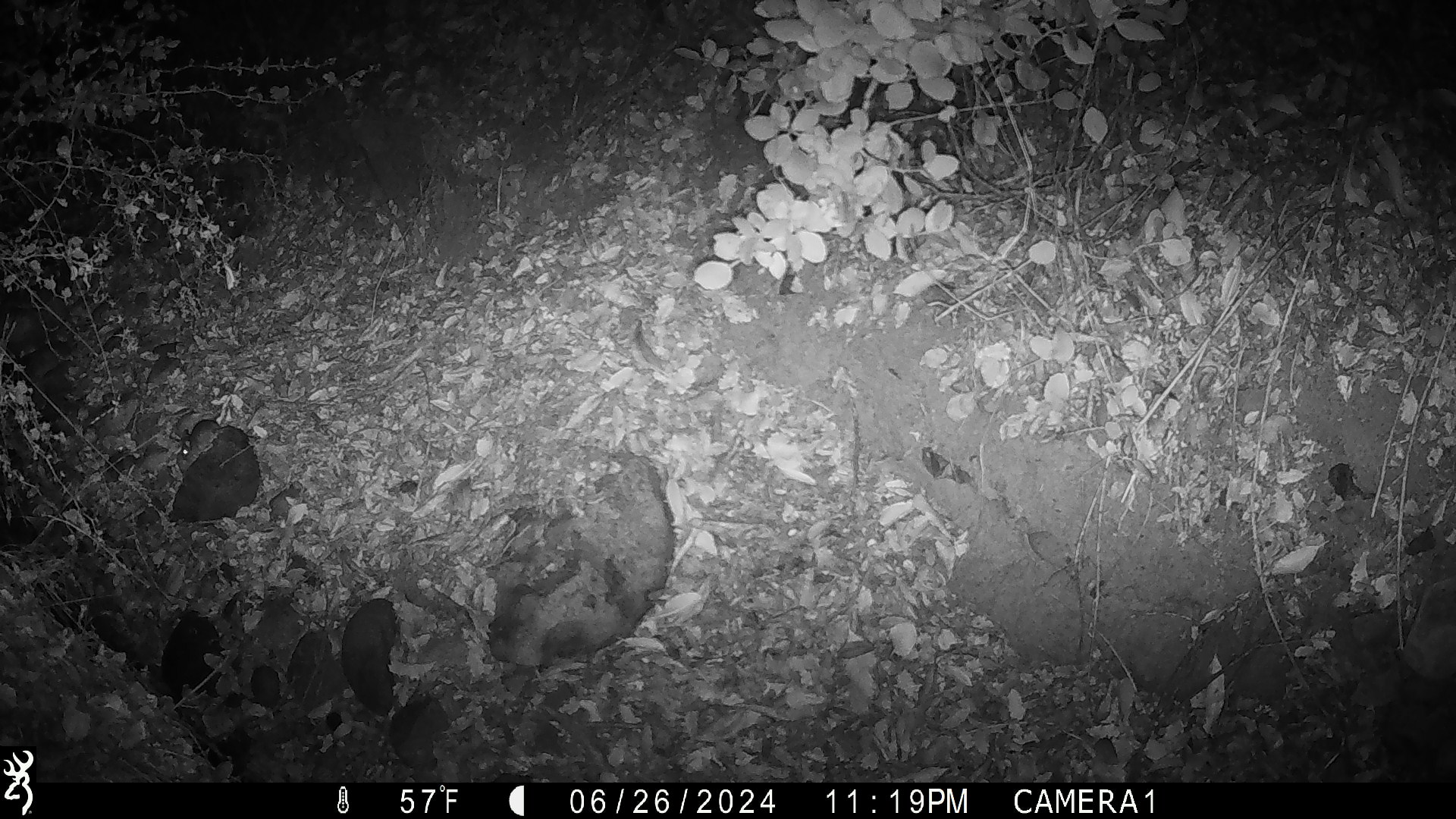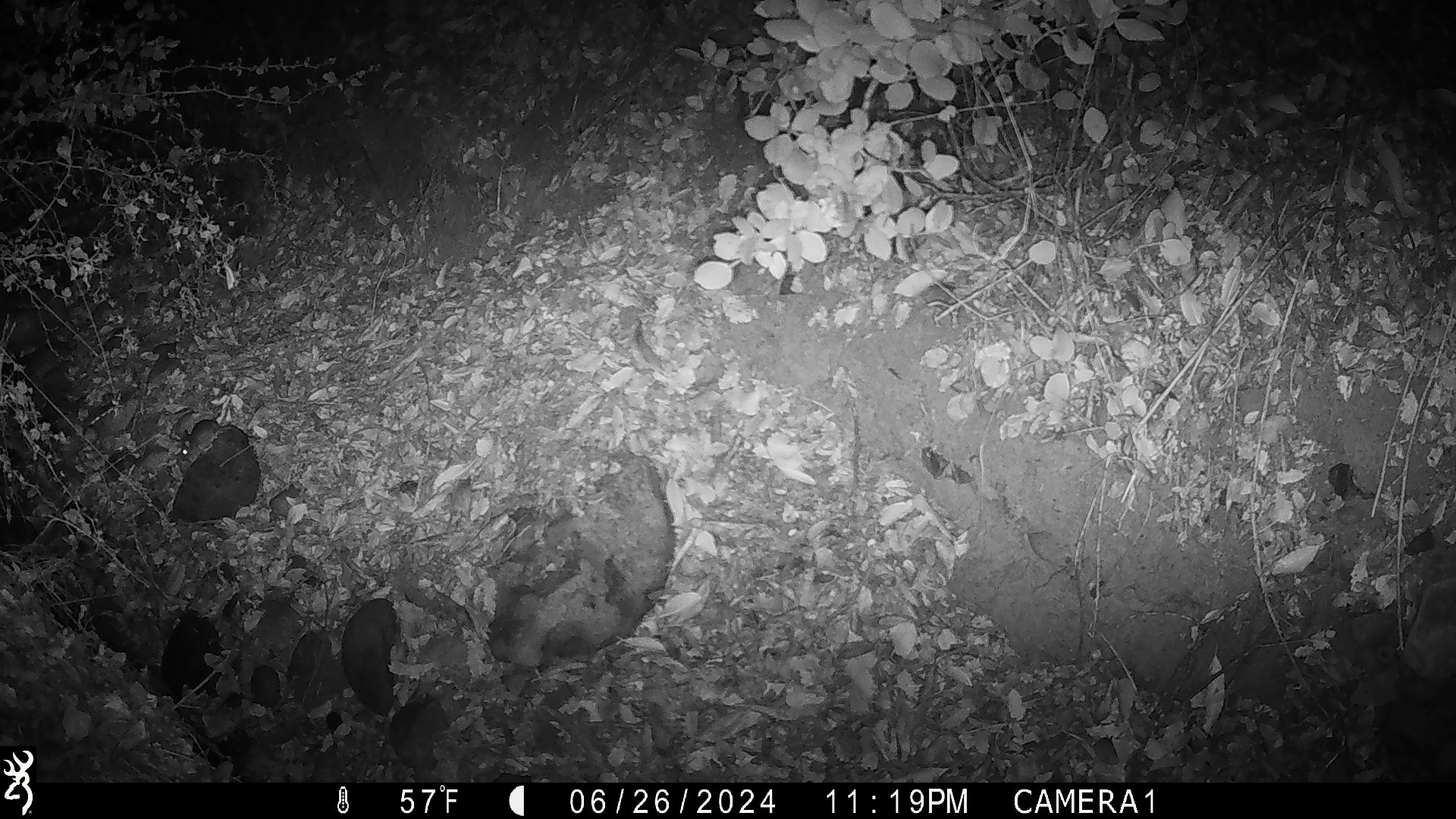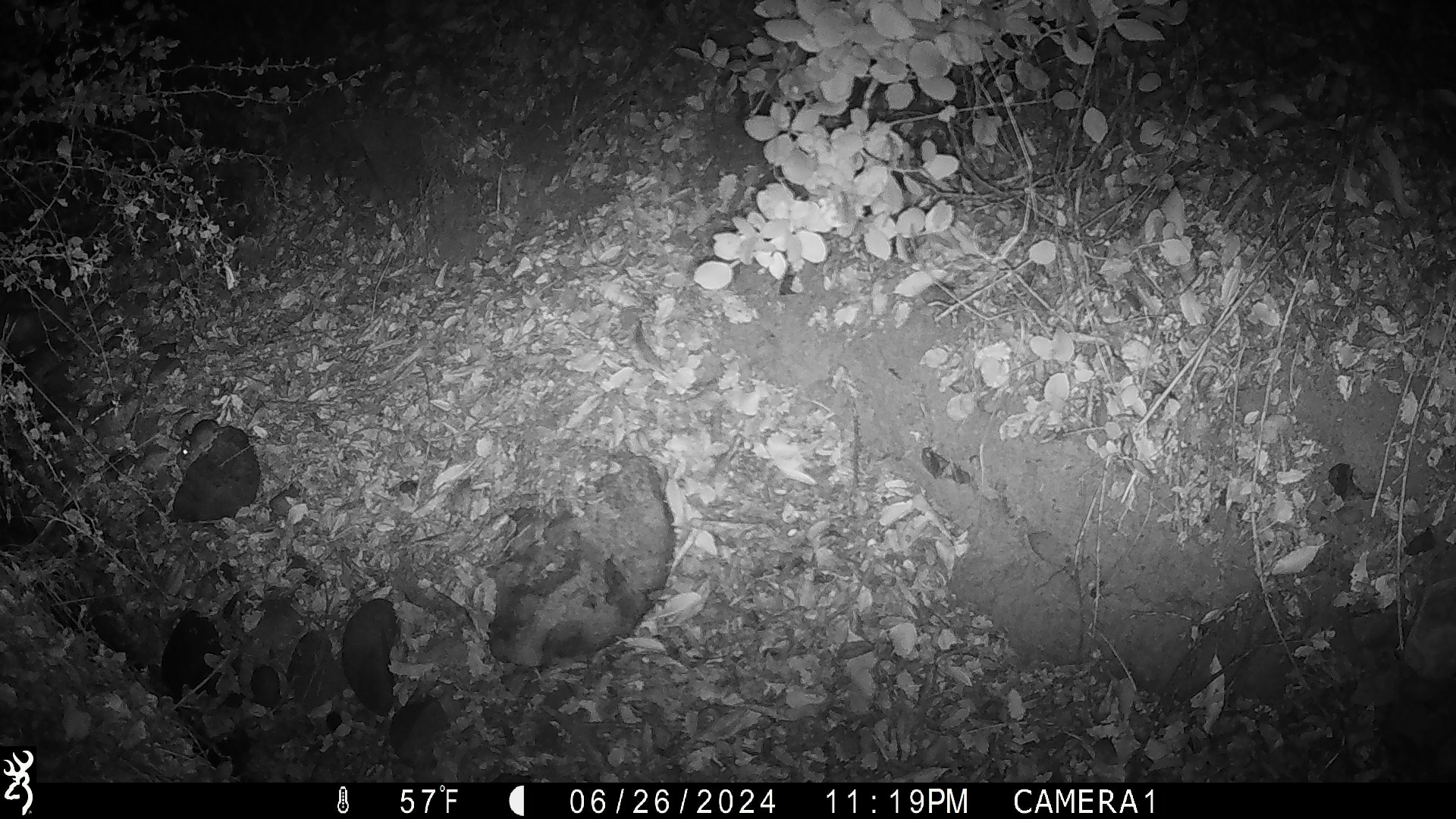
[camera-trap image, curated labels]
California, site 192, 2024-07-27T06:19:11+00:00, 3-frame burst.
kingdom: Animalia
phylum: Chordata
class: Mammalia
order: Rodentia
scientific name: Rodentia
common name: mouse or rat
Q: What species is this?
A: Mouse or rat (Rodentia).